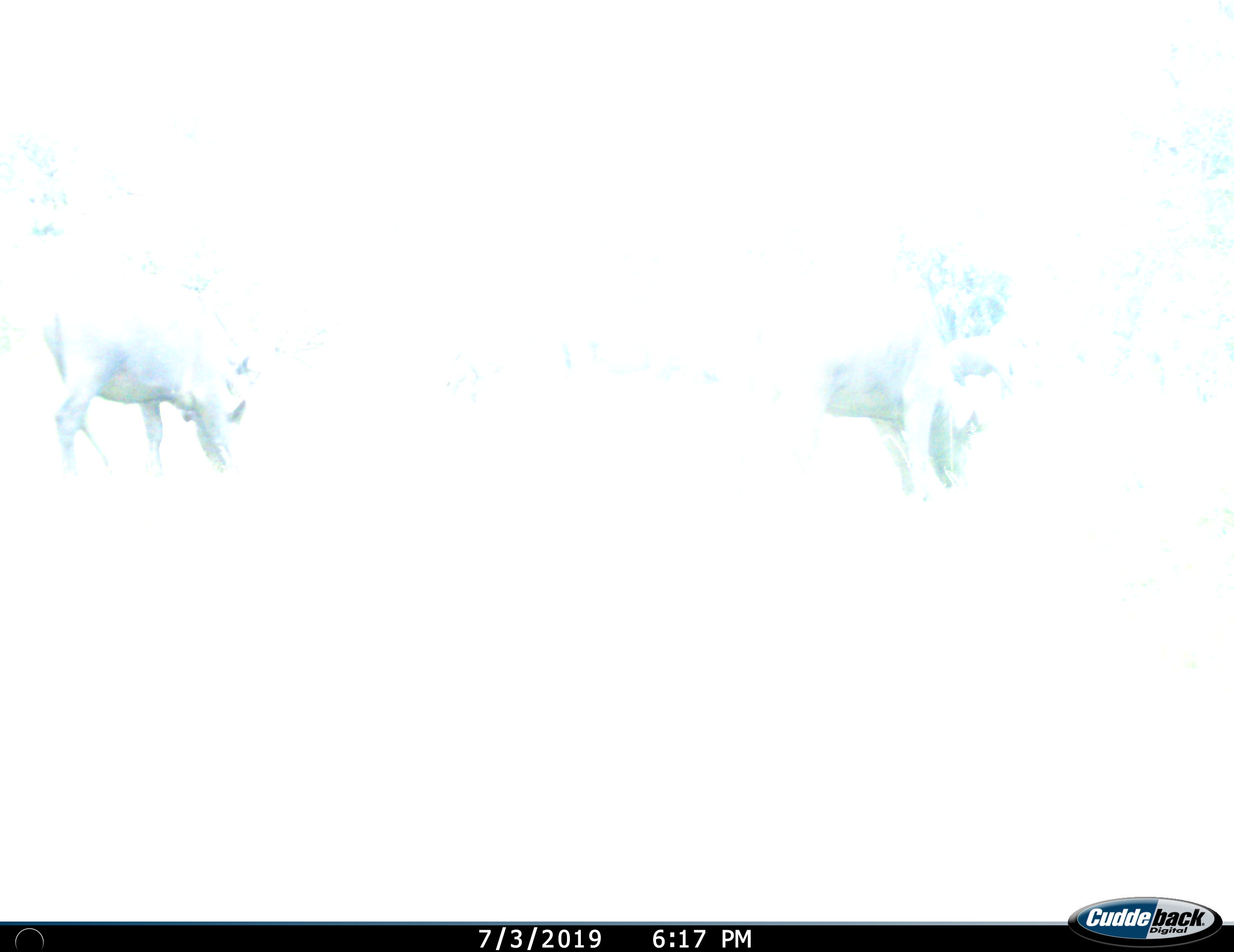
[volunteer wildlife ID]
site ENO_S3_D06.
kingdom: Animalia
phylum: Chordata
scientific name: Vertebrata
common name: domestic animal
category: domesticanimal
Domesticanimal (domestic animal) (Vertebrata), count 2. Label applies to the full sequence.